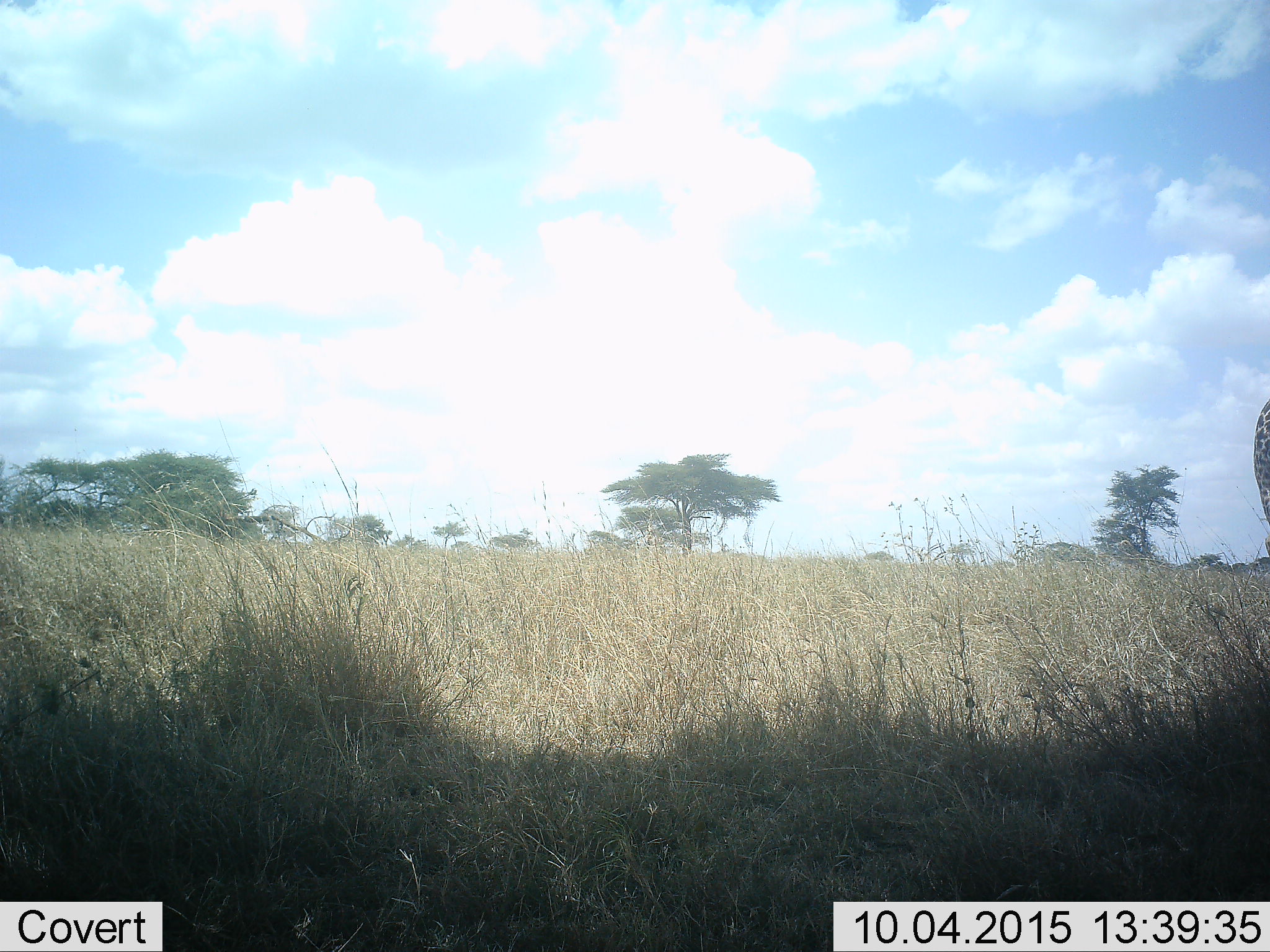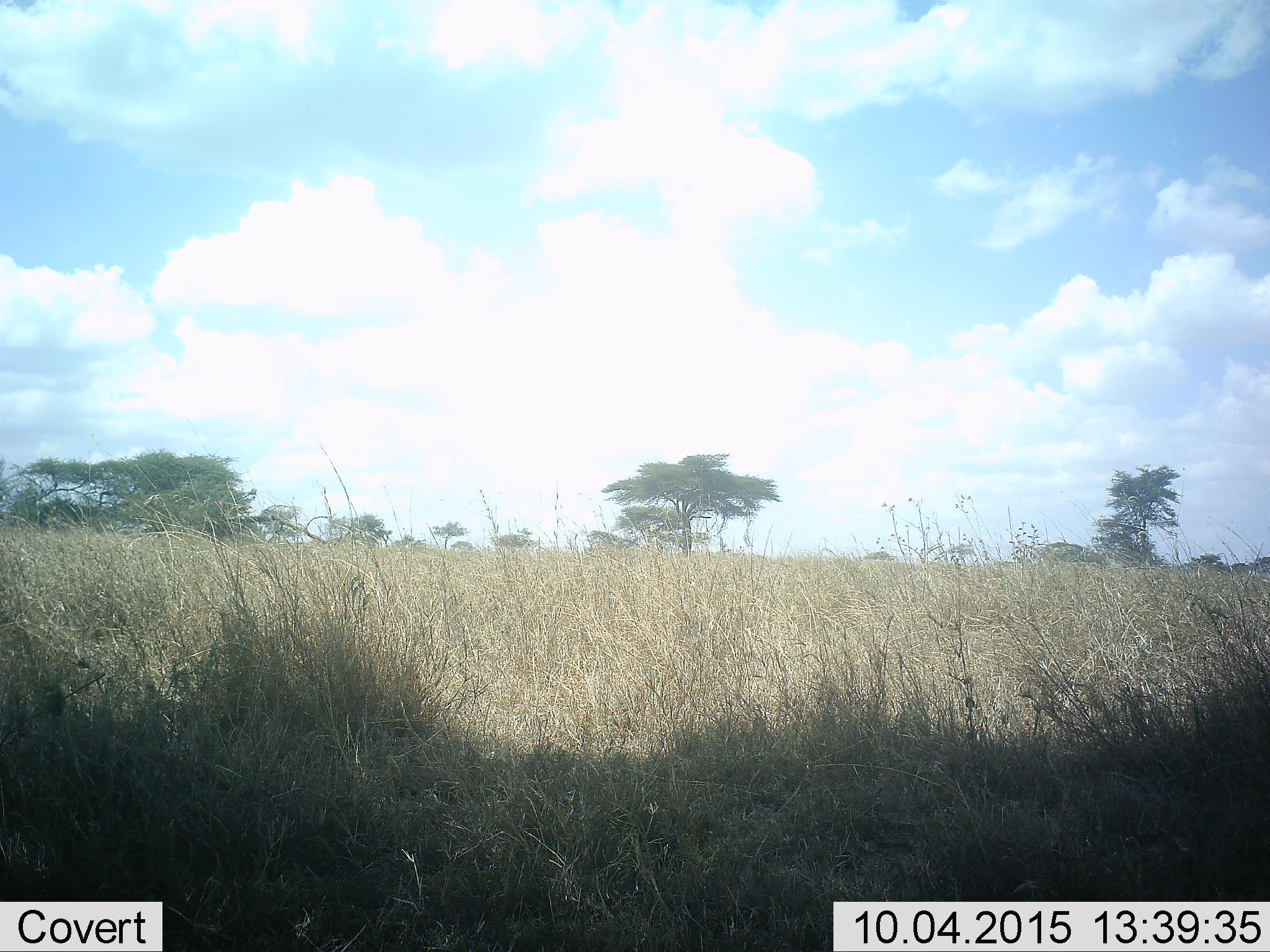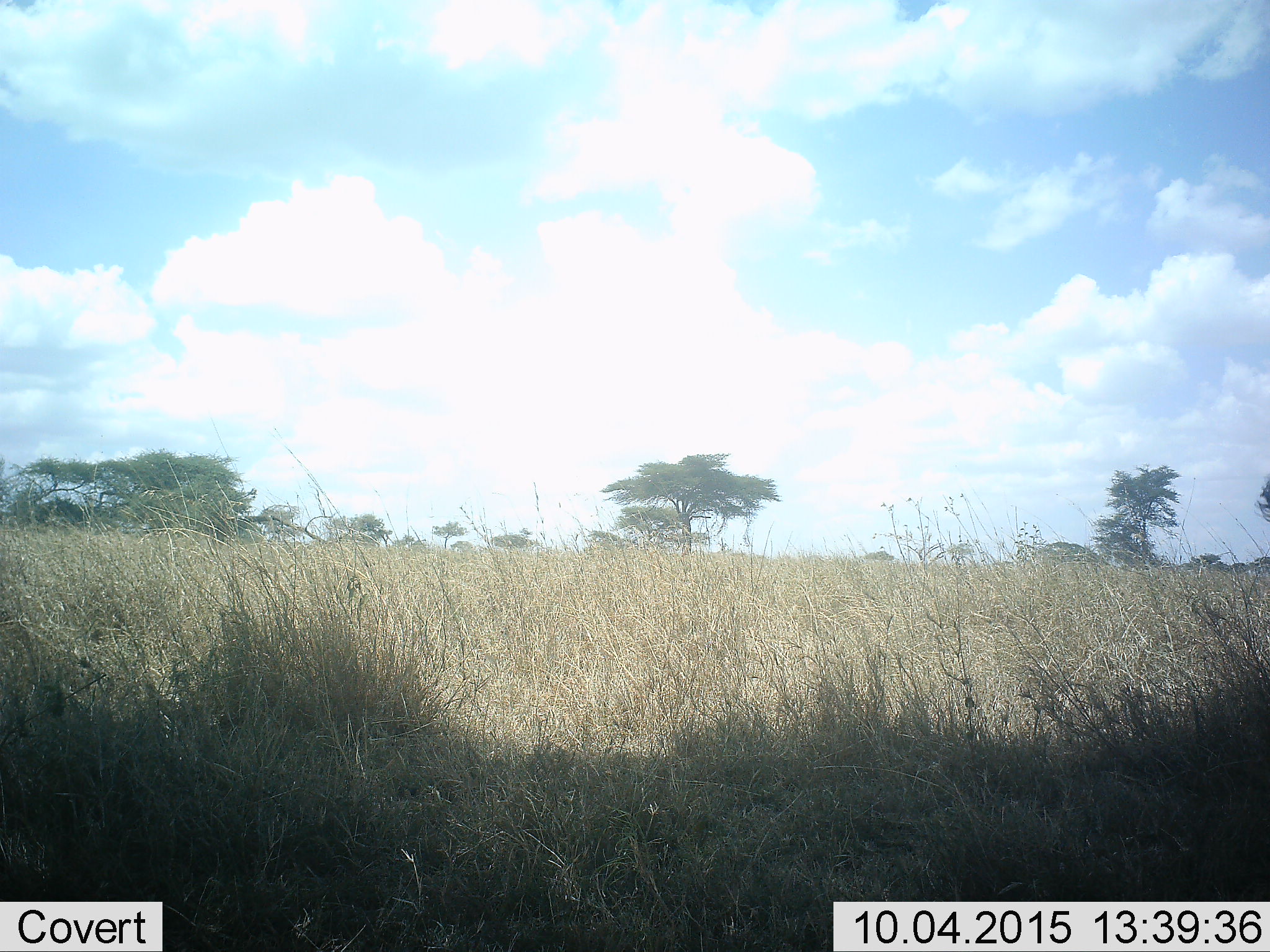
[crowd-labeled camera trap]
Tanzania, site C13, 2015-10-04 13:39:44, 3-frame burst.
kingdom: Animalia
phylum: Chordata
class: Mammalia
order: Artiodactyla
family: Giraffidae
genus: Giraffa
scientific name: Giraffa camelopardalis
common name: giraffe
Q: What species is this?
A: Giraffe (Giraffa camelopardalis).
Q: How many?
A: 1.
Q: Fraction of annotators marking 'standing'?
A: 0%.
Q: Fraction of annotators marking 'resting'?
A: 0%.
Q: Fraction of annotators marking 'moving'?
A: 91%.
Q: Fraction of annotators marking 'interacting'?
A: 0%.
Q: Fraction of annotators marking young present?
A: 0%.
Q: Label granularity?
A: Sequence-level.